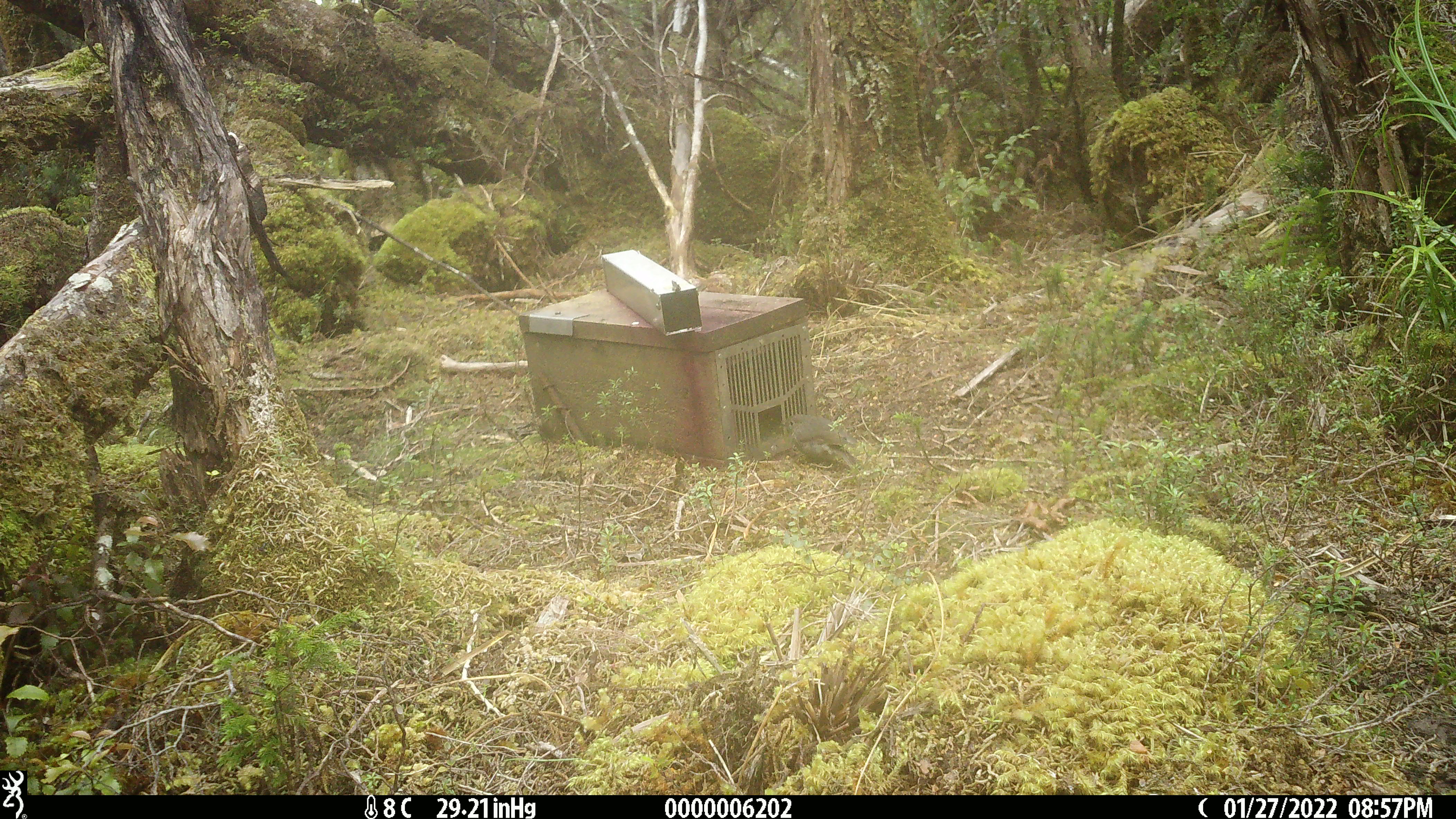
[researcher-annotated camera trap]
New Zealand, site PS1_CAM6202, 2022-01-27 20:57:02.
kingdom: Animalia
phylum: Chordata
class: Aves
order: Passeriformes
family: Petroicidae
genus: Petroica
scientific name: Petroica australis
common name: new zealand robin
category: robin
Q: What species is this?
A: Robin (new zealand robin) (Petroica australis).